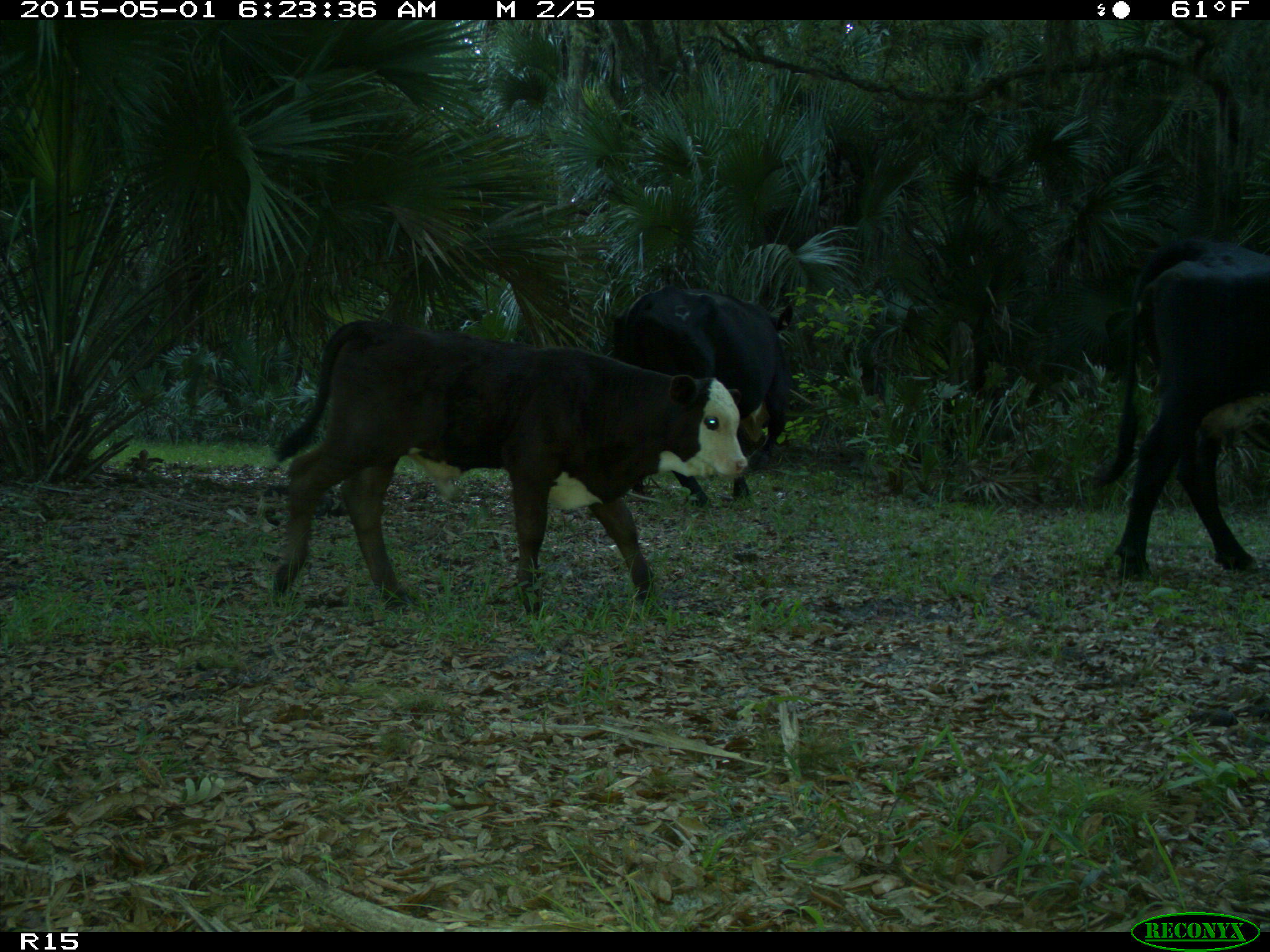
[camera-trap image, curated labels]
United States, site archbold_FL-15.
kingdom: Animalia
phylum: Chordata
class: Mammalia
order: Artiodactyla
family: Bovidae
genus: Bos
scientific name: Bos taurus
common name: domestic cow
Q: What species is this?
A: Bos taurus (domestic cow).